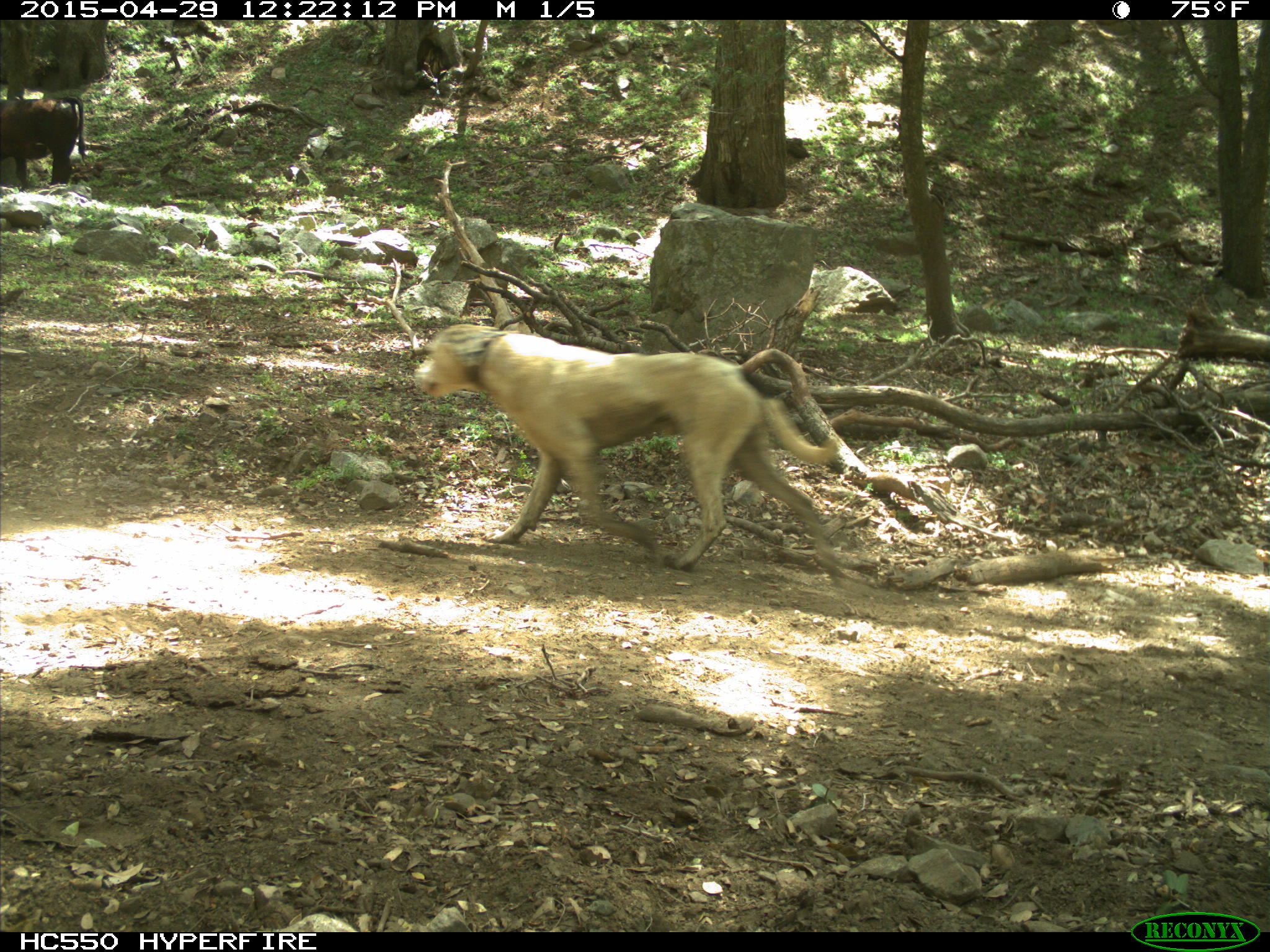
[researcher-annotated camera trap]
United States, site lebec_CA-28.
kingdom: Animalia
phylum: Chordata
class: Mammalia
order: Carnivora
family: Canidae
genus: Canis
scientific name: Canis familiaris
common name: domestic dog